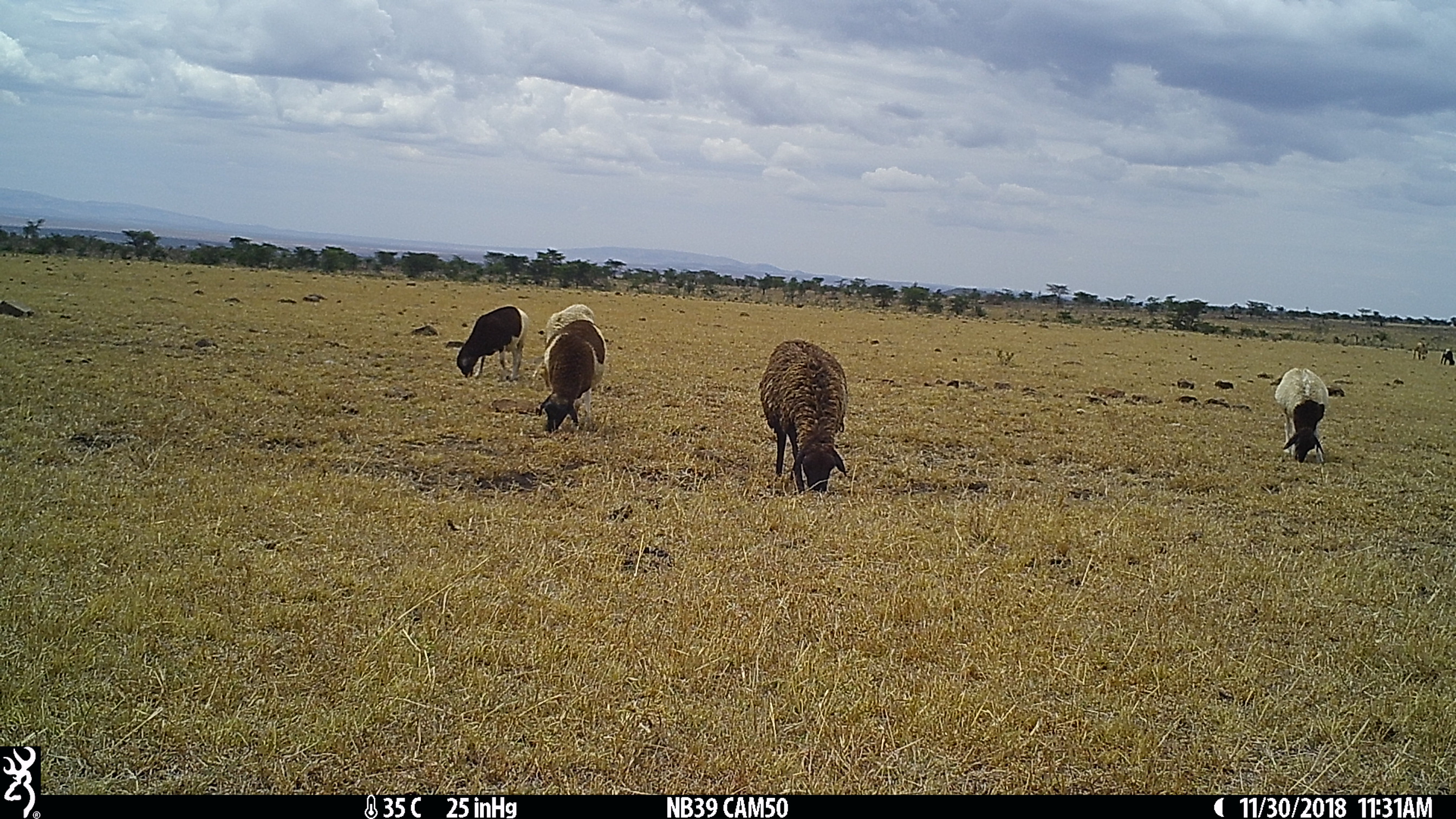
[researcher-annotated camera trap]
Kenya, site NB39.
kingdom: Animalia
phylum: Chordata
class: Mammalia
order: Artiodactyla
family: Bovidae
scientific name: Bovidae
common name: sheep or goat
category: shoat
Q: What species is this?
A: Shoat (sheep or goat) (Bovidae).